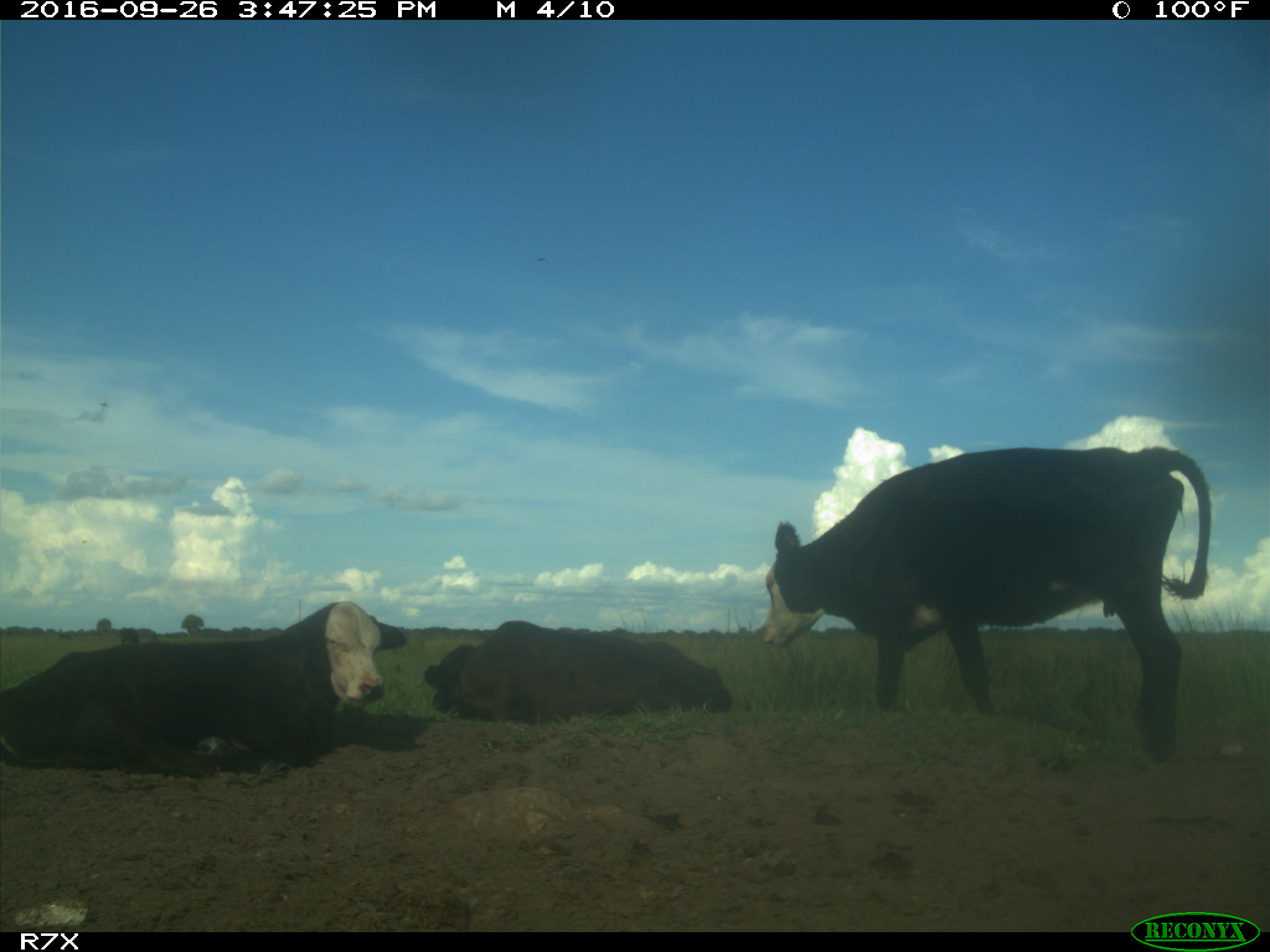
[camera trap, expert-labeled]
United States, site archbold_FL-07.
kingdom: Animalia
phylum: Chordata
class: Mammalia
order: Artiodactyla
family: Bovidae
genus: Bos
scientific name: Bos taurus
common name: domestic cow